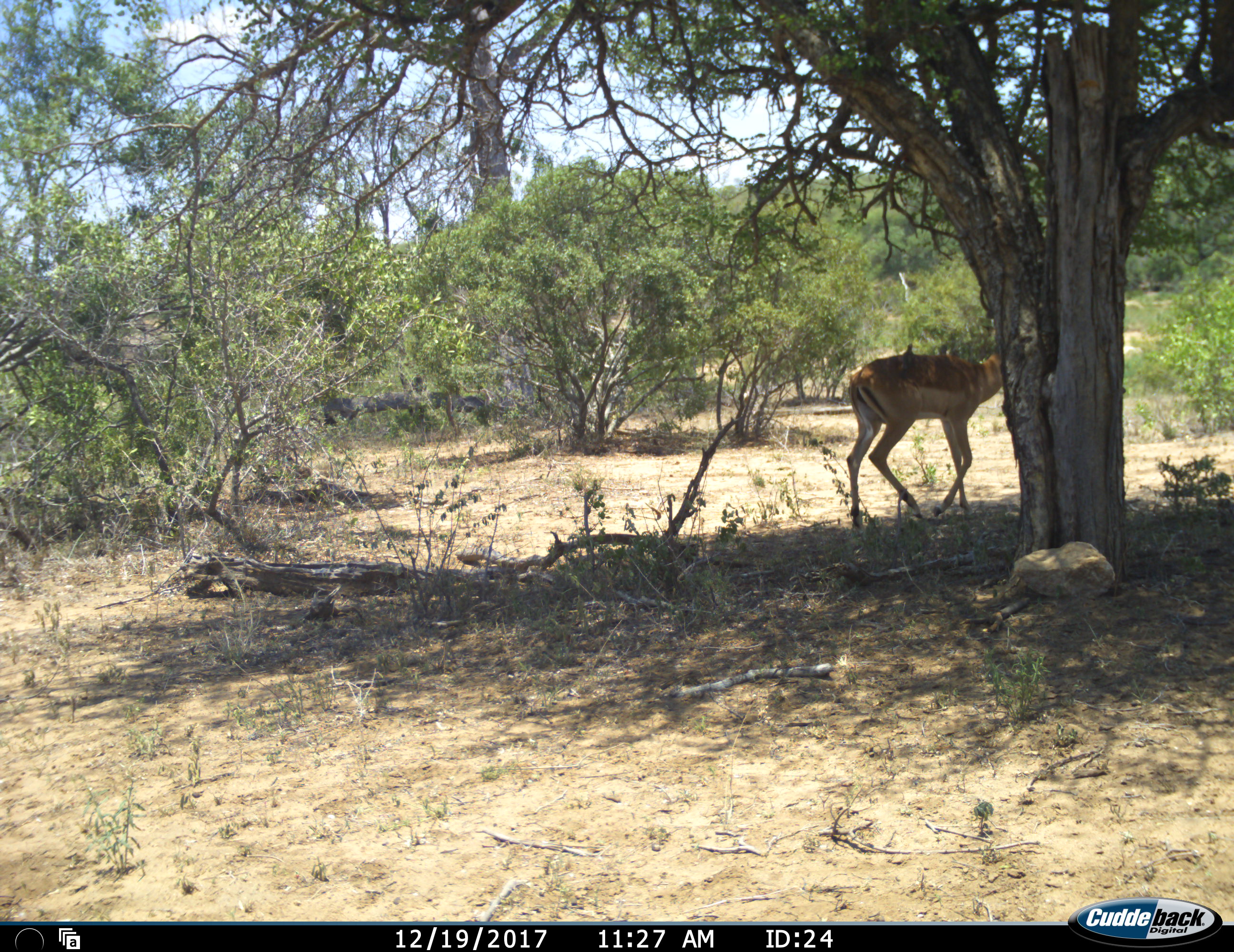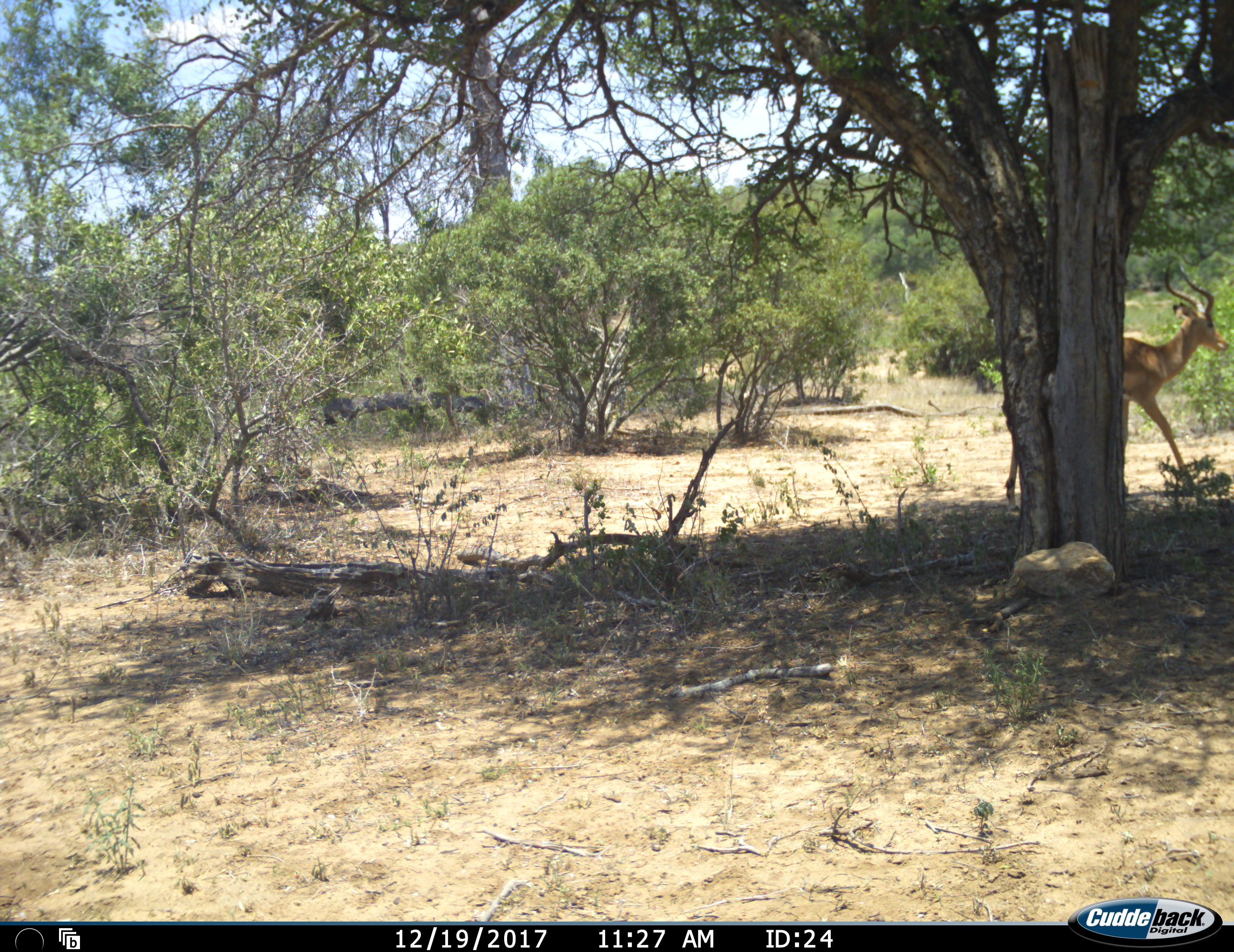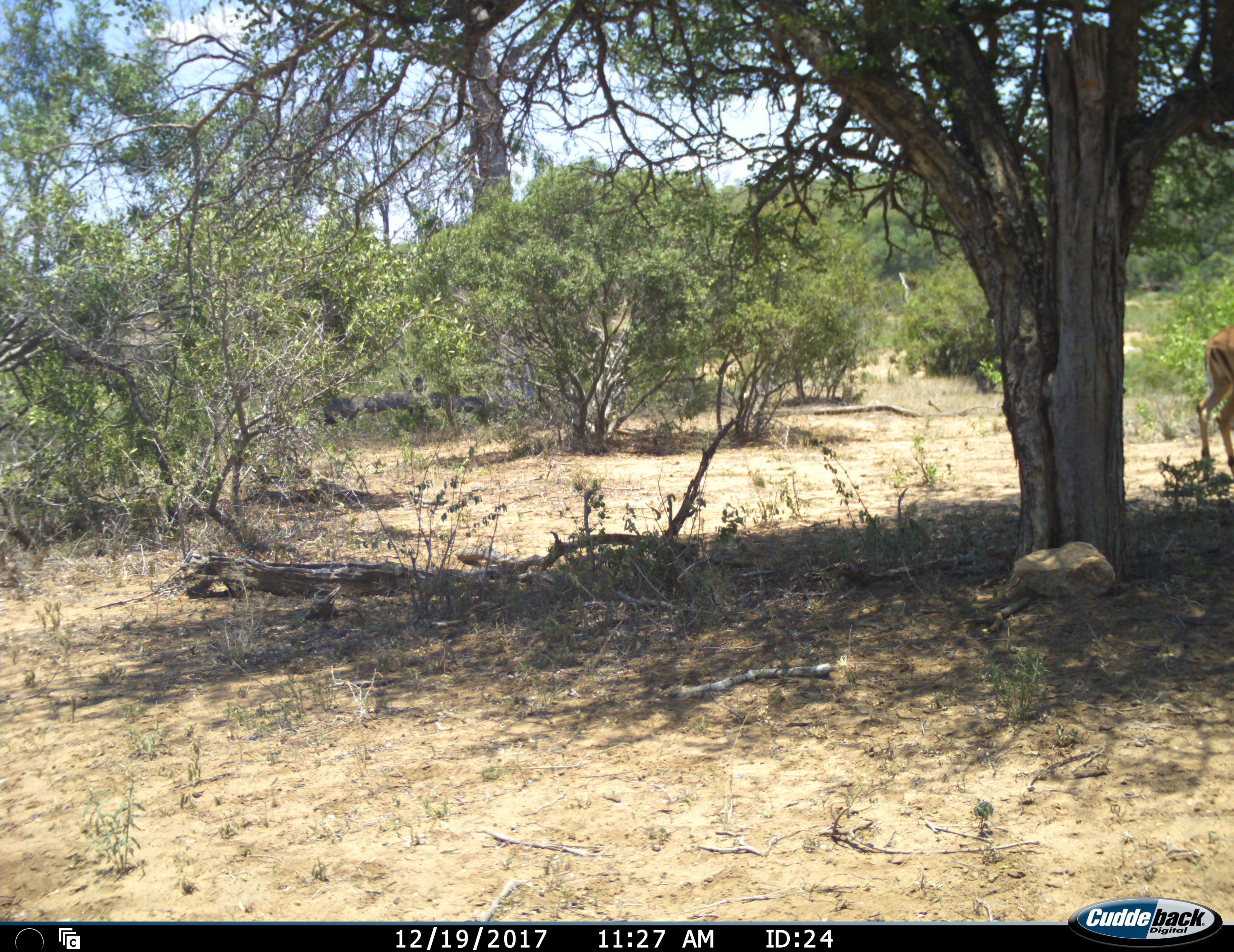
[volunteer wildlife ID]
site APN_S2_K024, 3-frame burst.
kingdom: Animalia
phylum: Chordata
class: Mammalia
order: Artiodactyla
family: Bovidae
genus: Aepyceros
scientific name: Aepyceros melampus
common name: impala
Impala (Aepyceros melampus), count 1. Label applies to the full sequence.